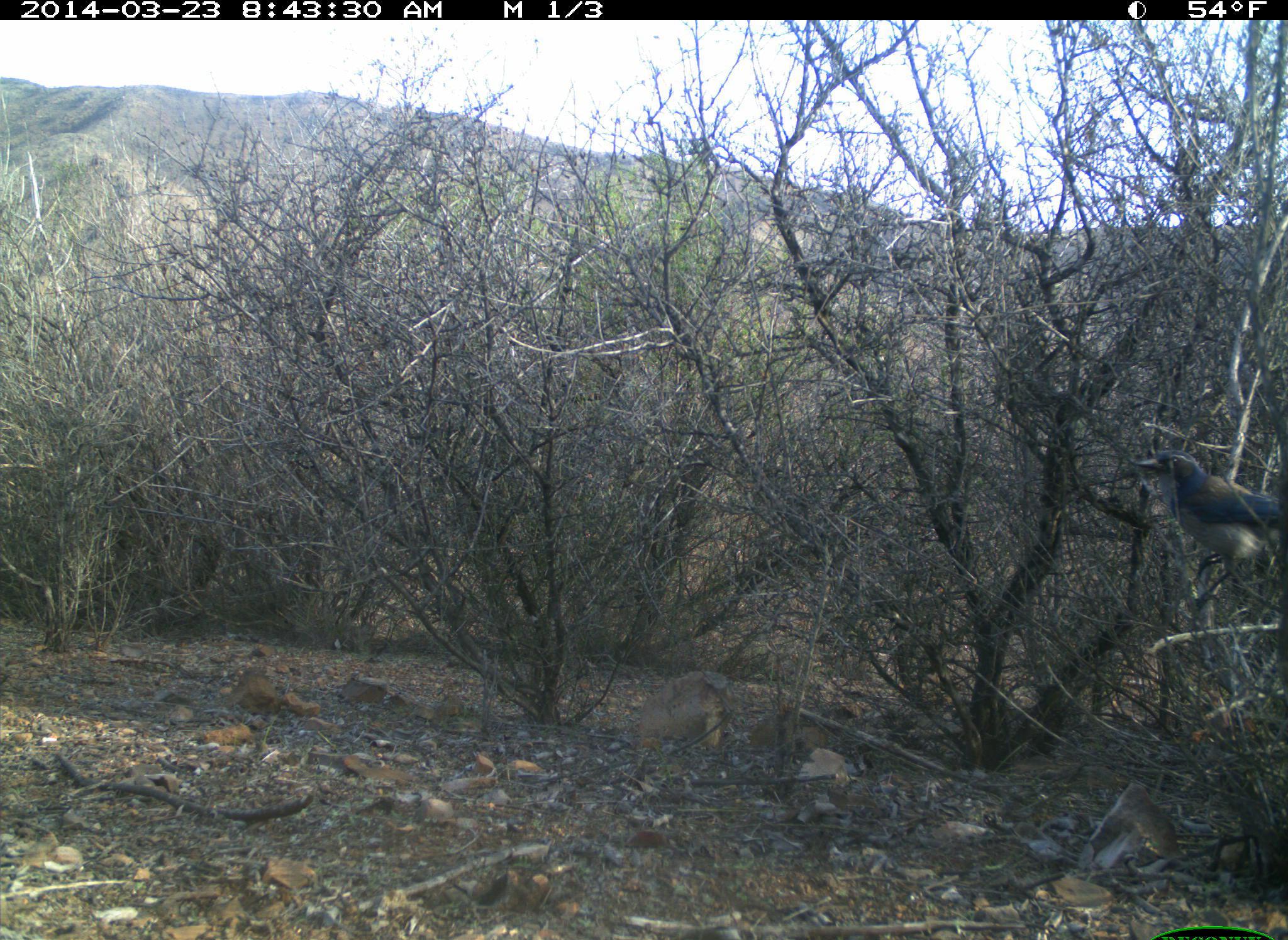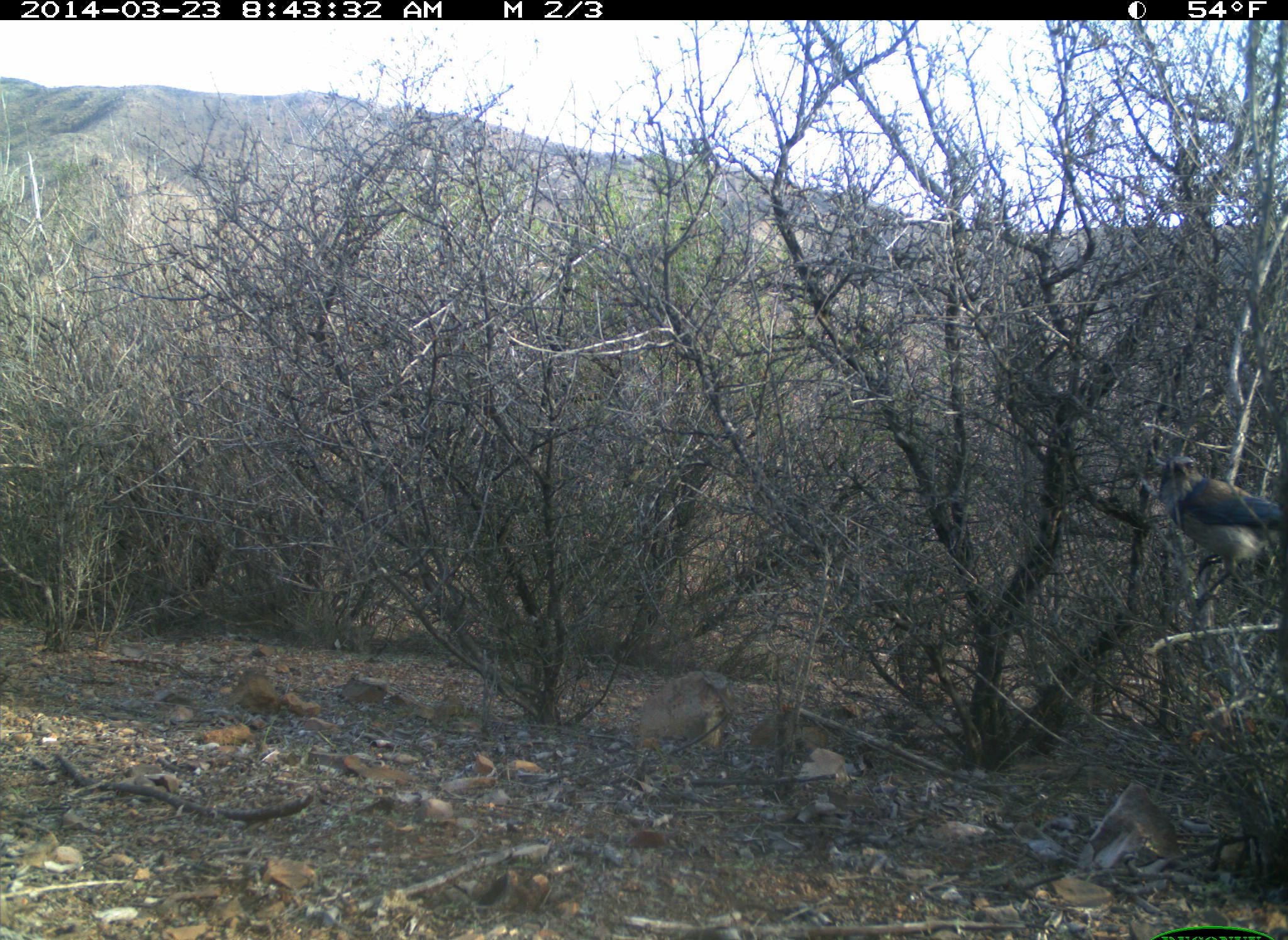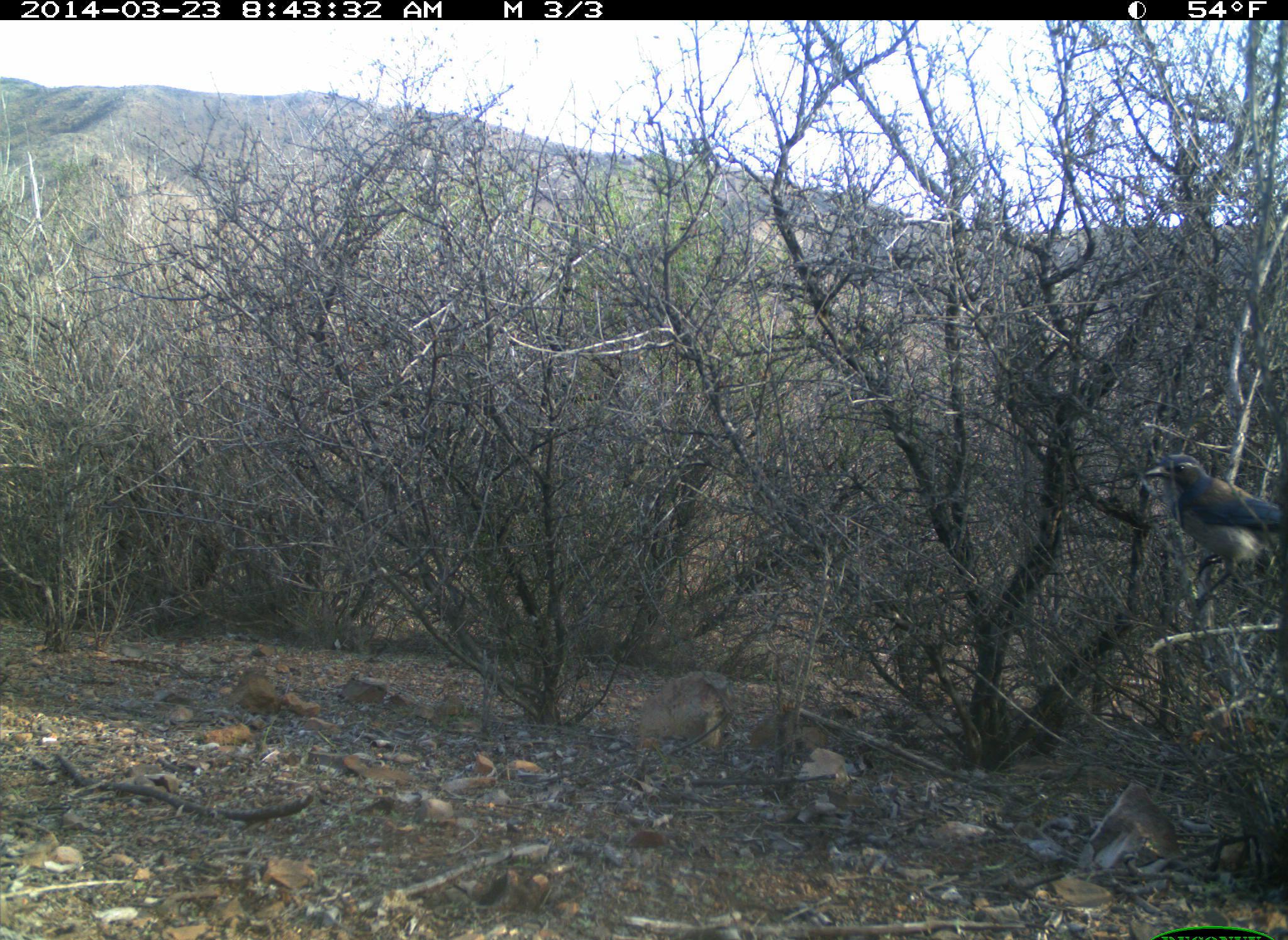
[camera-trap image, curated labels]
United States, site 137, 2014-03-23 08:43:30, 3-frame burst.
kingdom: Animalia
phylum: Chordata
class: Aves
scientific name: Aves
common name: bird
Bird (Aves).